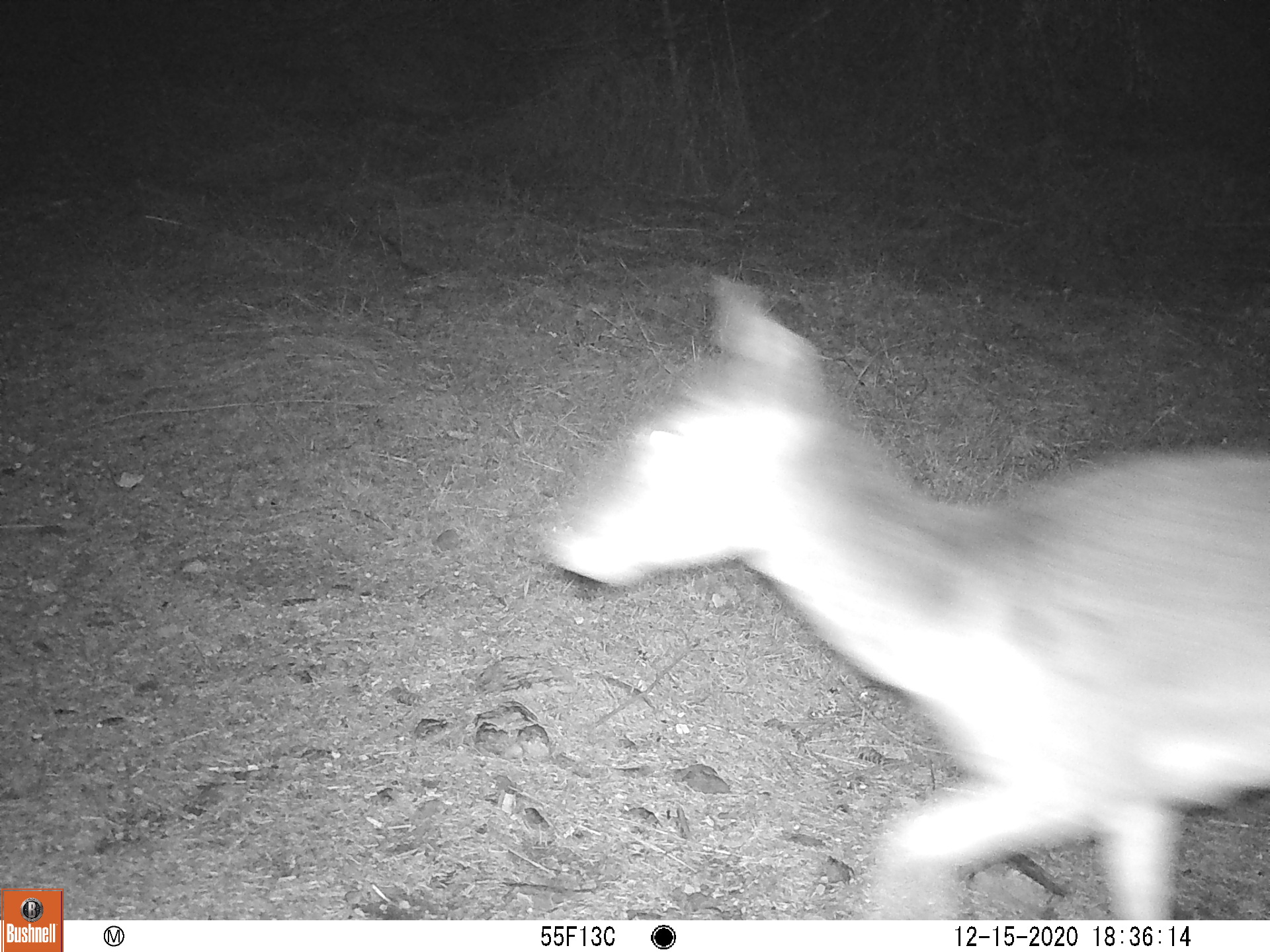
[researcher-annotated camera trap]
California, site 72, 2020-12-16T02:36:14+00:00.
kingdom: Animalia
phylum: Chordata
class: Mammalia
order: Artiodactyla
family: Cervidae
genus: Odocoileus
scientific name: Odocoileus hemionus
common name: mule deer